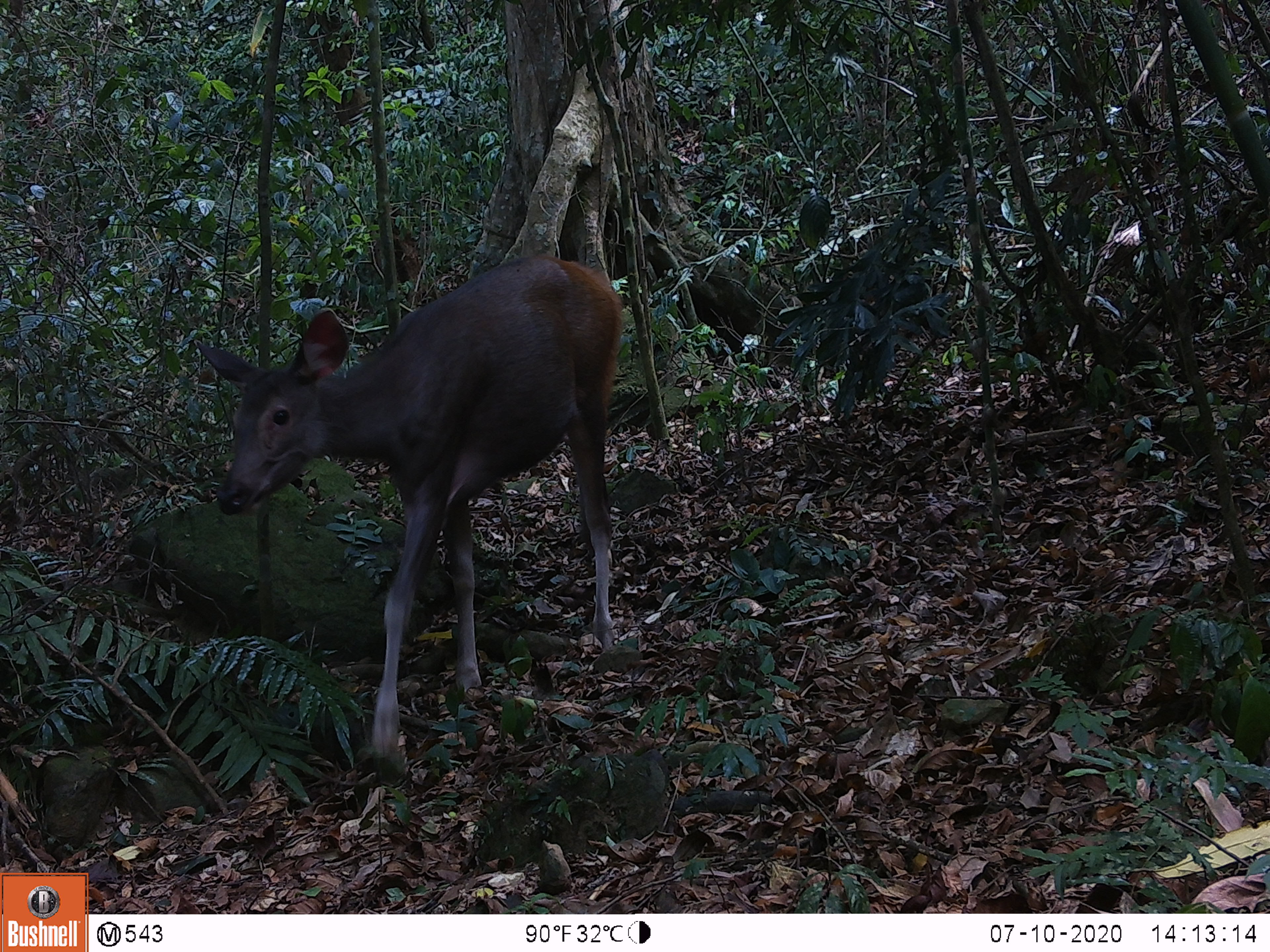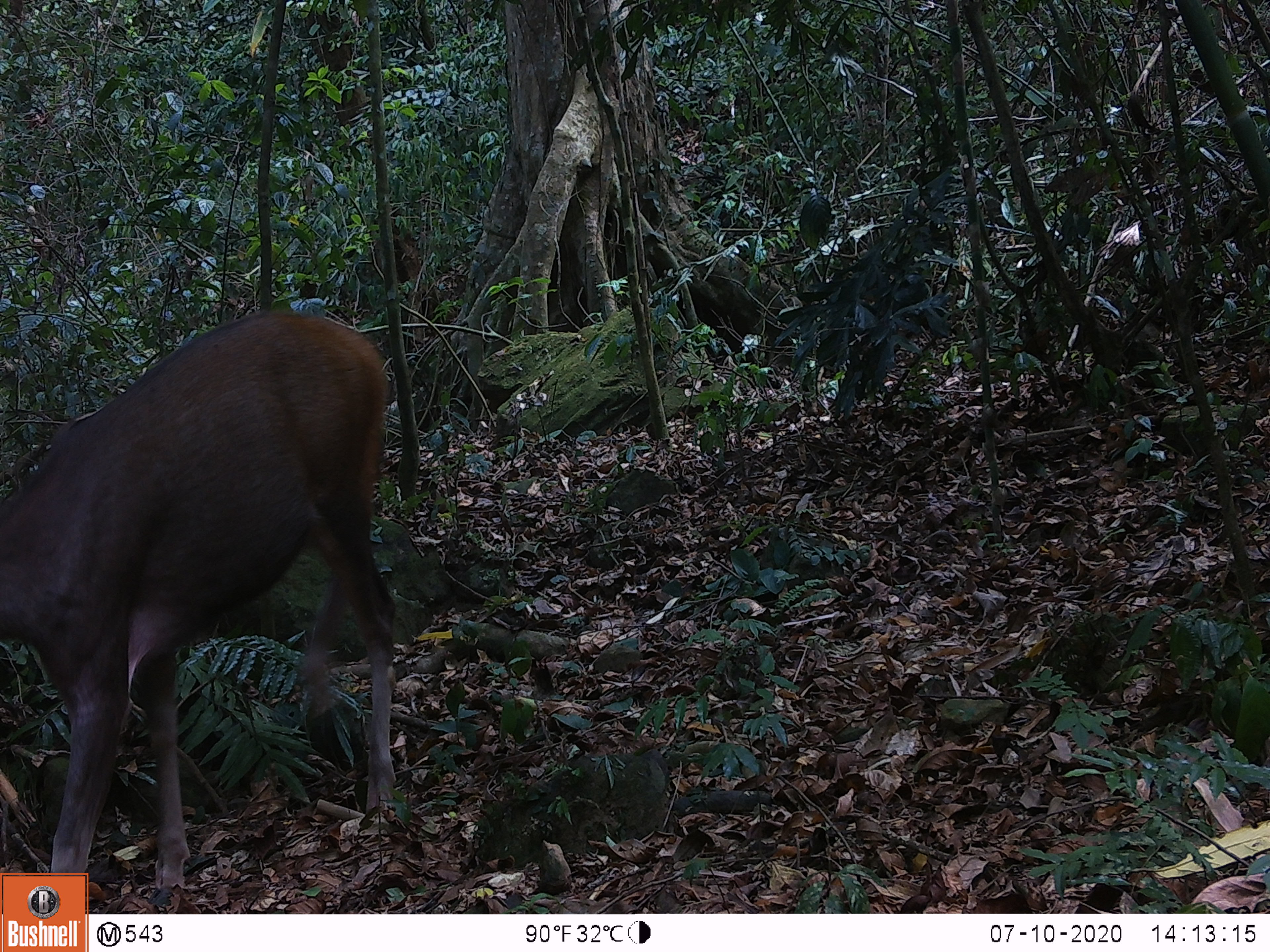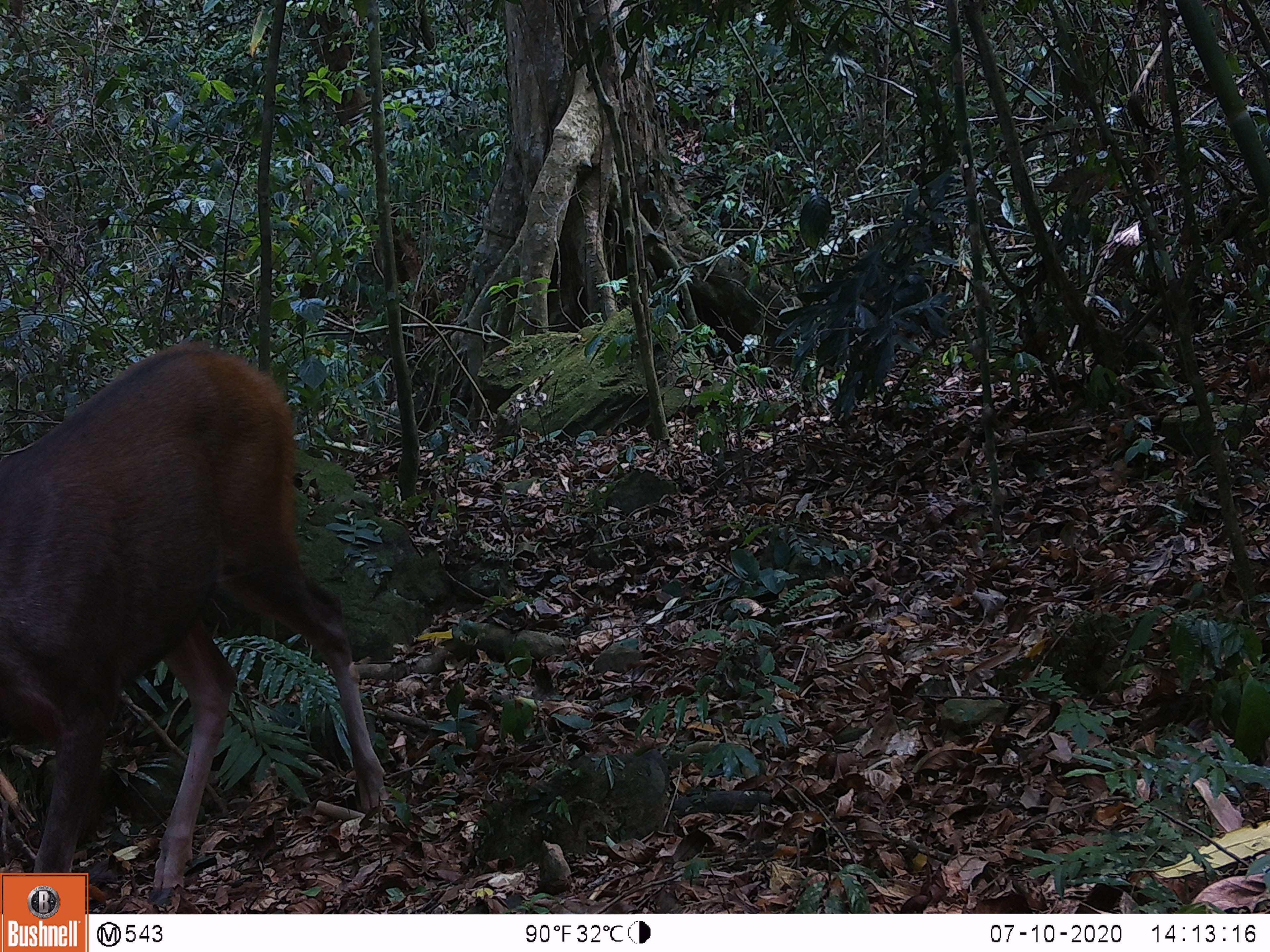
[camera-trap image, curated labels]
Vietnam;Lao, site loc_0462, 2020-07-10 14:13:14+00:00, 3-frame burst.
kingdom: Animalia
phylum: Chordata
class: Mammalia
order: Artiodactyla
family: Cervidae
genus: Rusa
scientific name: Rusa unicolor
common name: sambar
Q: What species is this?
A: Sambar (Rusa unicolor).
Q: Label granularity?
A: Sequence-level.